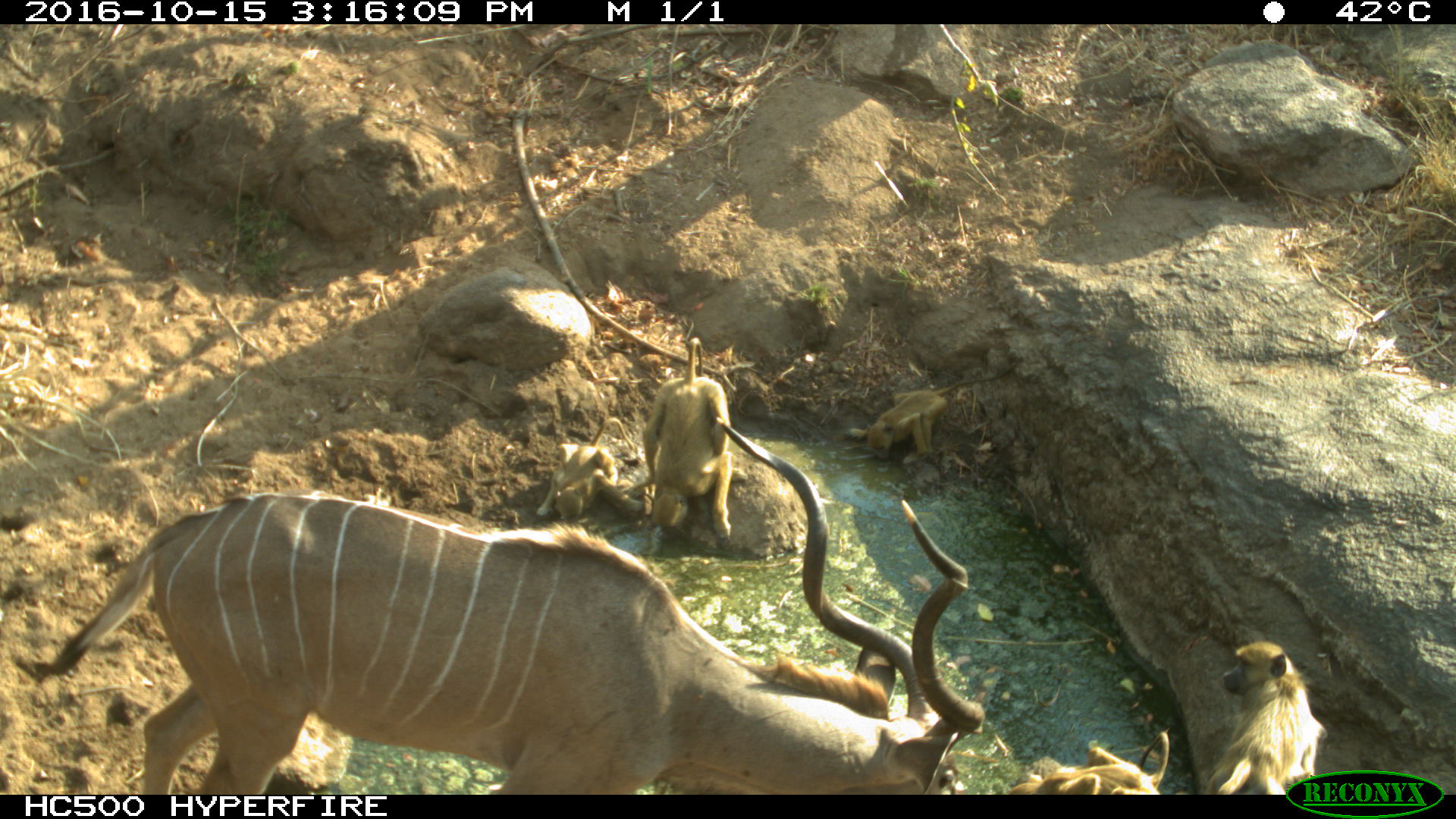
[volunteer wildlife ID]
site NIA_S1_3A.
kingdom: Animalia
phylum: Chordata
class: Mammalia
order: Primates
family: Cercopithecidae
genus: Papio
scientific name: Papio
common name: baboon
Baboon (Papio), count 4. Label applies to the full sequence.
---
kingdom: Animalia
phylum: Chordata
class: Mammalia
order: Artiodactyla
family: Bovidae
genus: Tragelaphus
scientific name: Tragelaphus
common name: kudu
Kudu (Tragelaphus), count 1. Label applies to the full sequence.